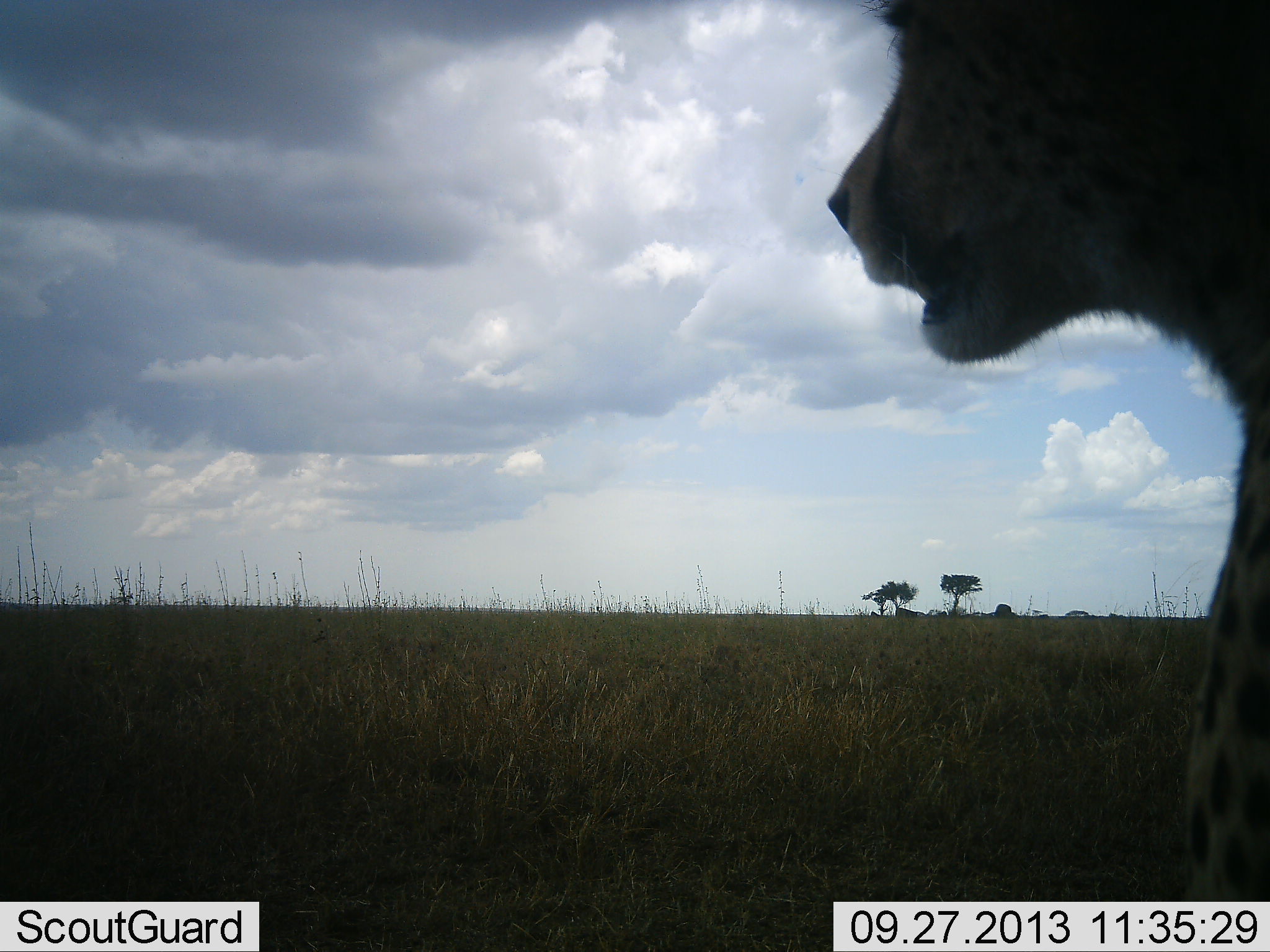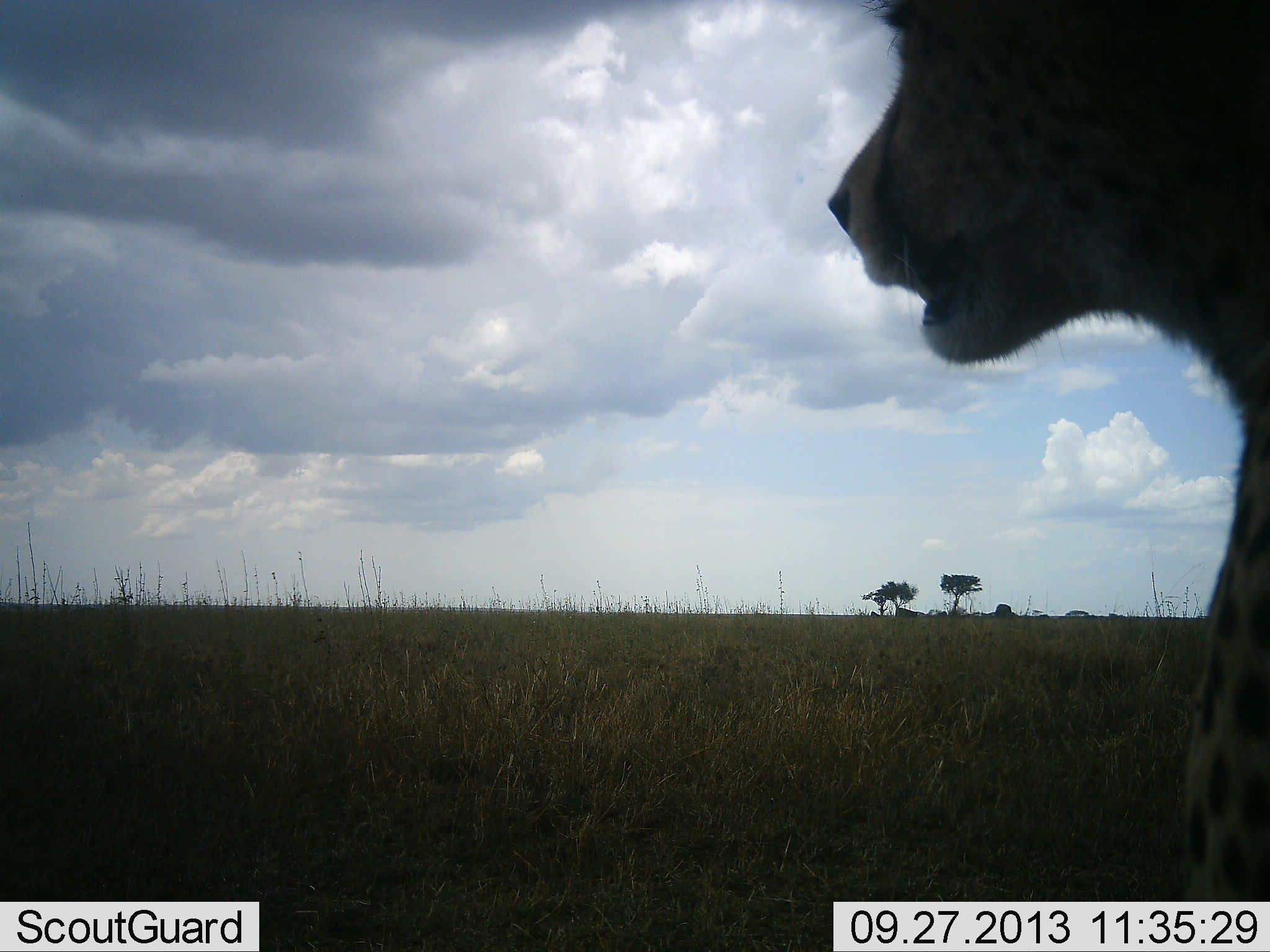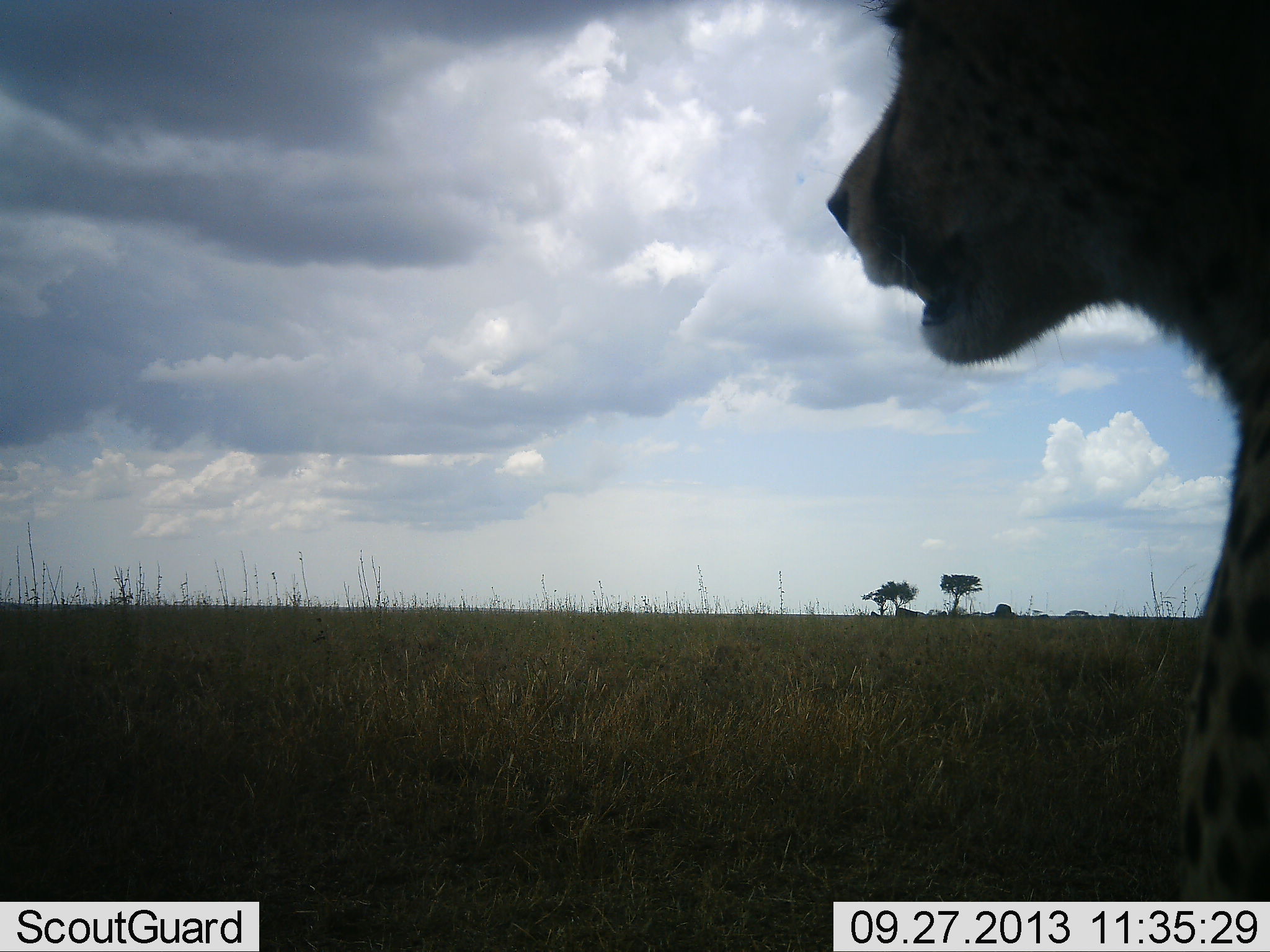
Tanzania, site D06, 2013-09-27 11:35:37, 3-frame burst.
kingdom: Animalia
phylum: Chordata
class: Mammalia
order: Carnivora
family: Felidae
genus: Acinonyx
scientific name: Acinonyx jubatus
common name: cheetah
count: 1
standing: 70%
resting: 33%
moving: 3%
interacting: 3%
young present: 0%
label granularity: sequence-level